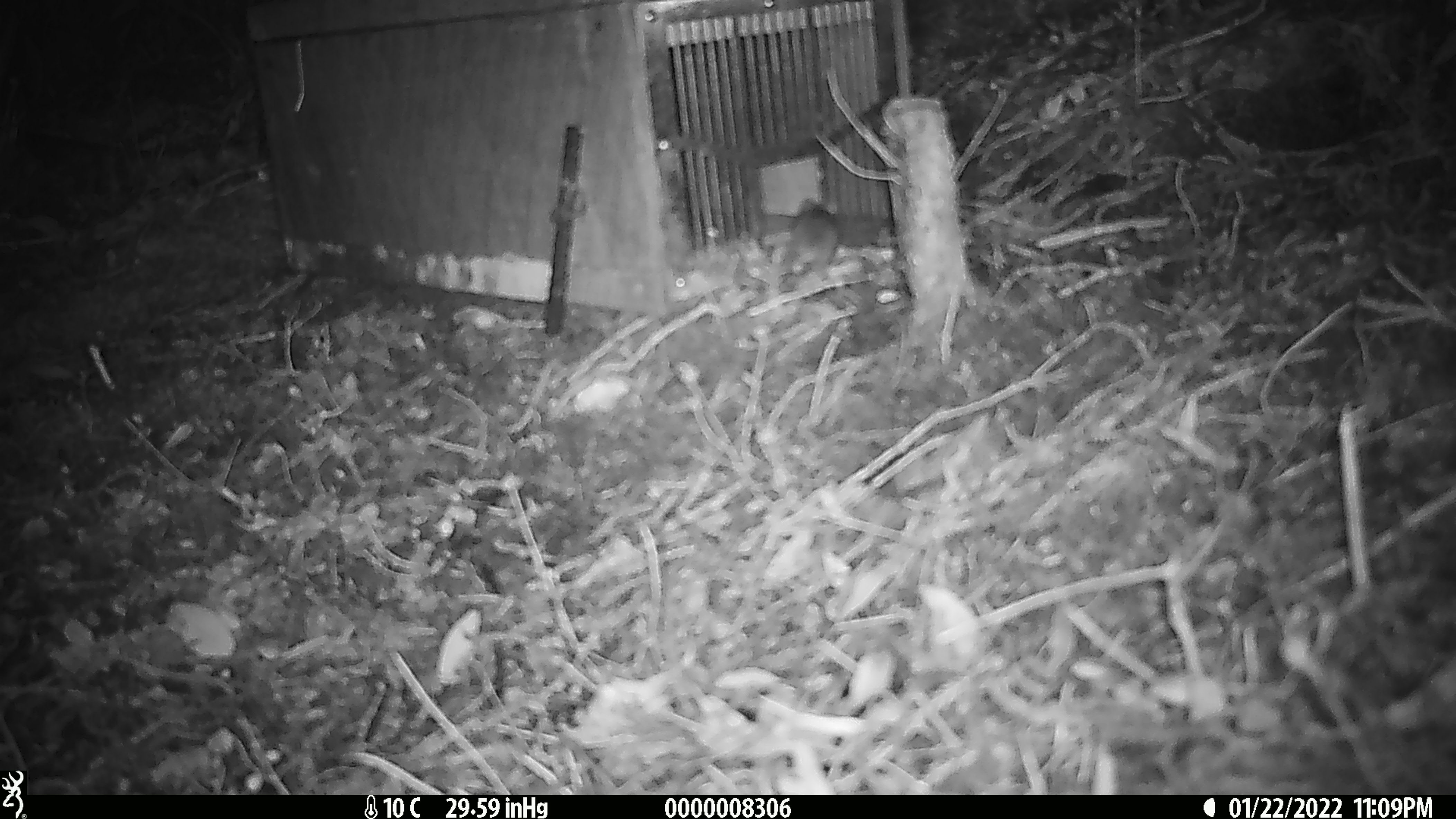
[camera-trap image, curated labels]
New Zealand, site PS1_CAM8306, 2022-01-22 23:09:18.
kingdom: Animalia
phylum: Chordata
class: Mammalia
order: Rodentia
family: Muridae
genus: Mus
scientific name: Mus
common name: mouse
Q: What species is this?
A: Mouse (Mus).